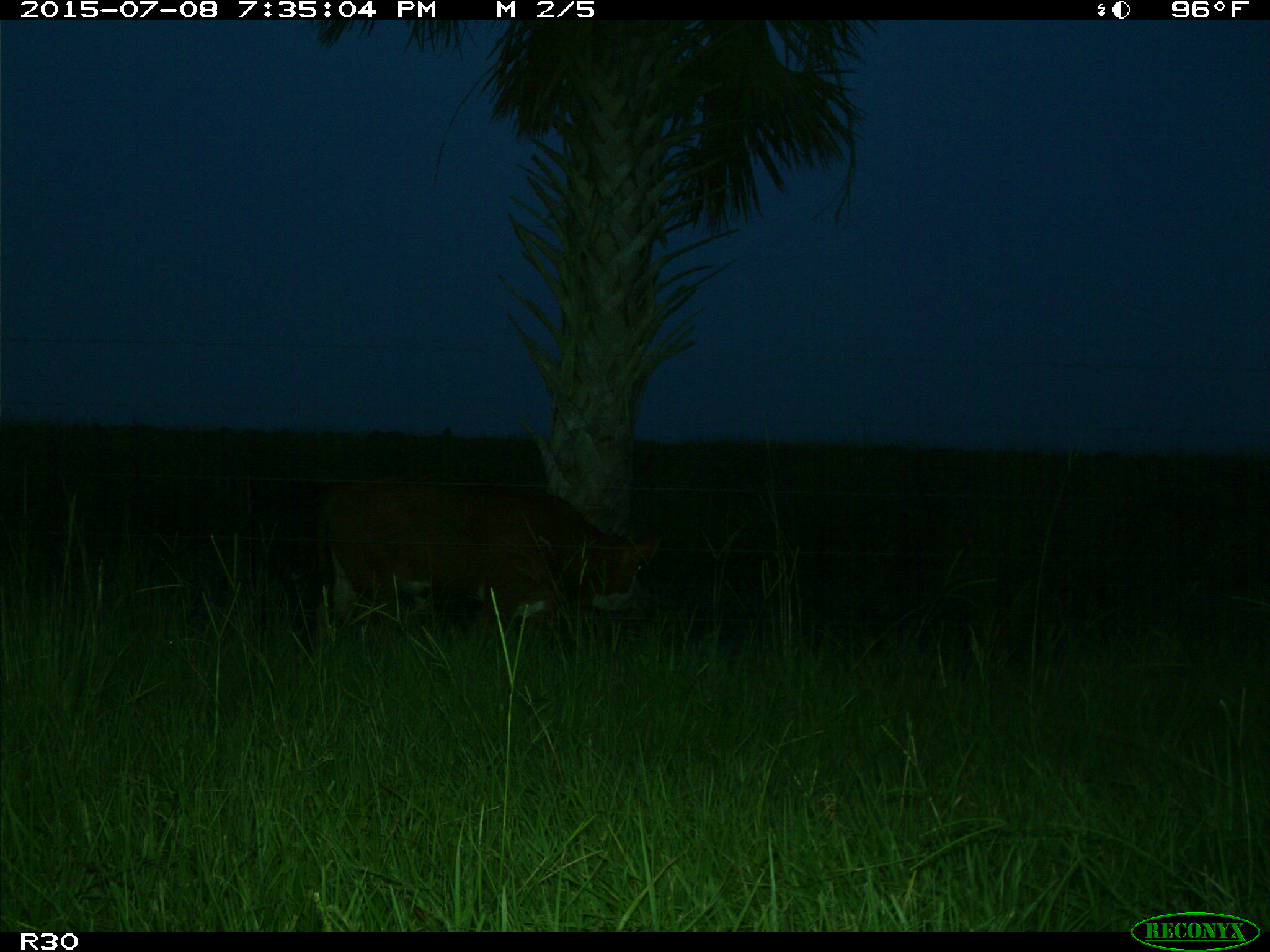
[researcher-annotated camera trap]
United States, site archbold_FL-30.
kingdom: Animalia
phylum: Chordata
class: Mammalia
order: Artiodactyla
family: Bovidae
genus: Bos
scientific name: Bos taurus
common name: domestic cow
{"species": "Bos taurus (domestic cow)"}